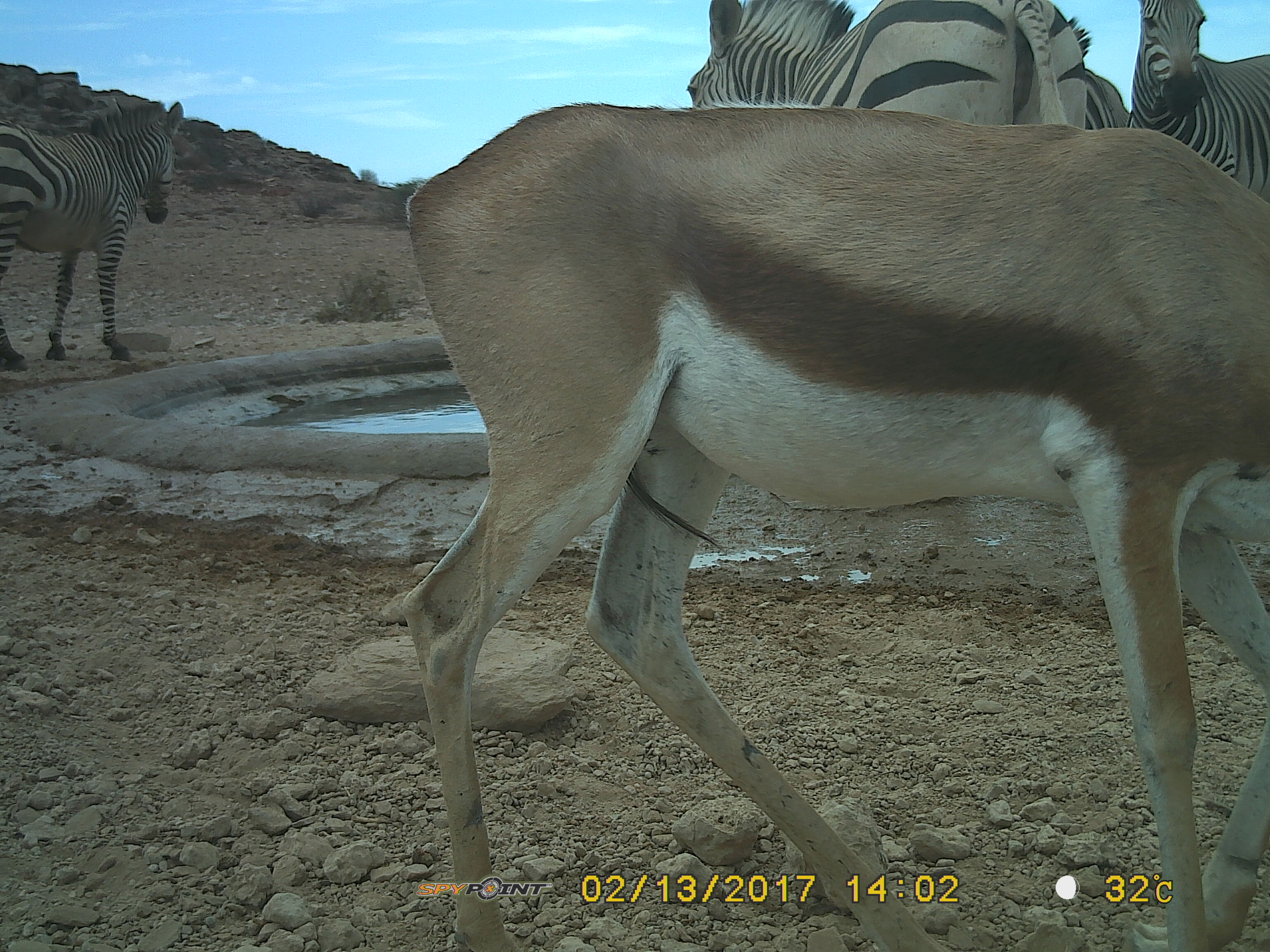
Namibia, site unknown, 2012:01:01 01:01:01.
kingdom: Animalia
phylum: Chordata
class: Mammalia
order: Artiodactyla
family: Bovidae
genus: Antidorcas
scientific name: Antidorcas marsupialis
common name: springbok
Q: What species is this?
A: Antidorcas marsupialis (springbok).